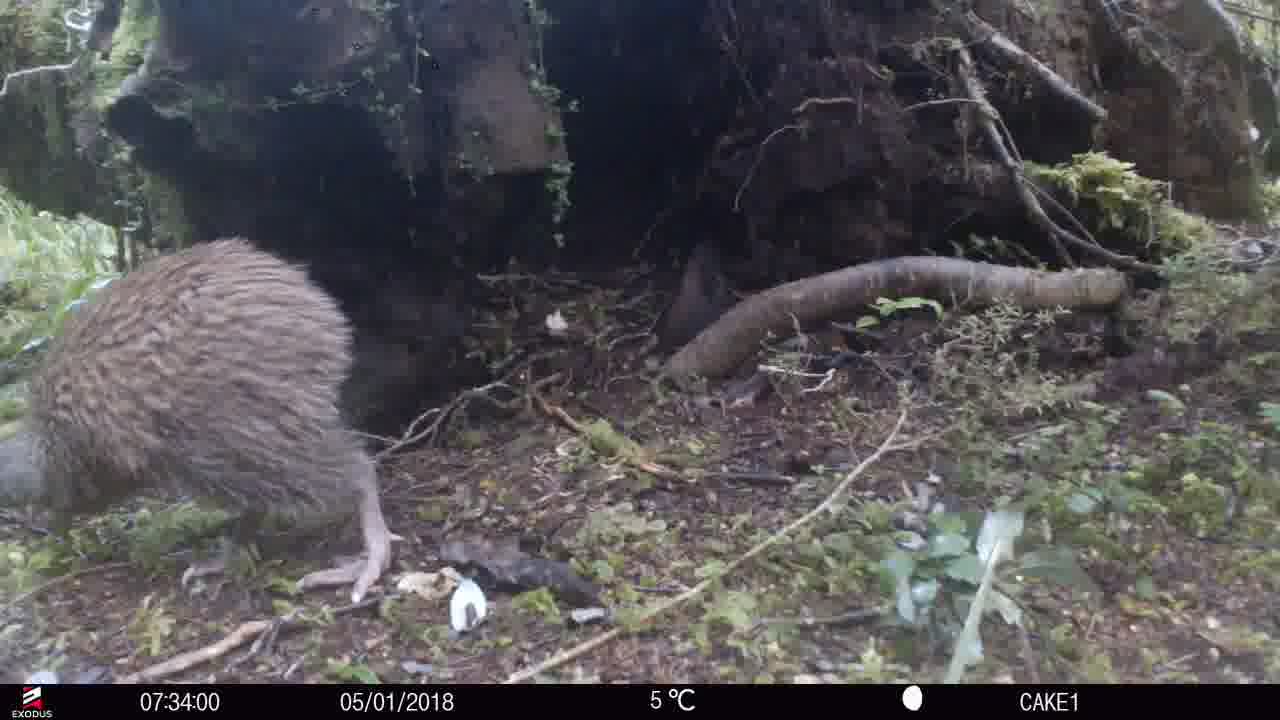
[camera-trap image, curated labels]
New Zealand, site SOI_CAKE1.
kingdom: Animalia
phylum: Chordata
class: Aves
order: Apterygiformes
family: Apterygidae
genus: Apteryx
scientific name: Apteryx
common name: kiwi